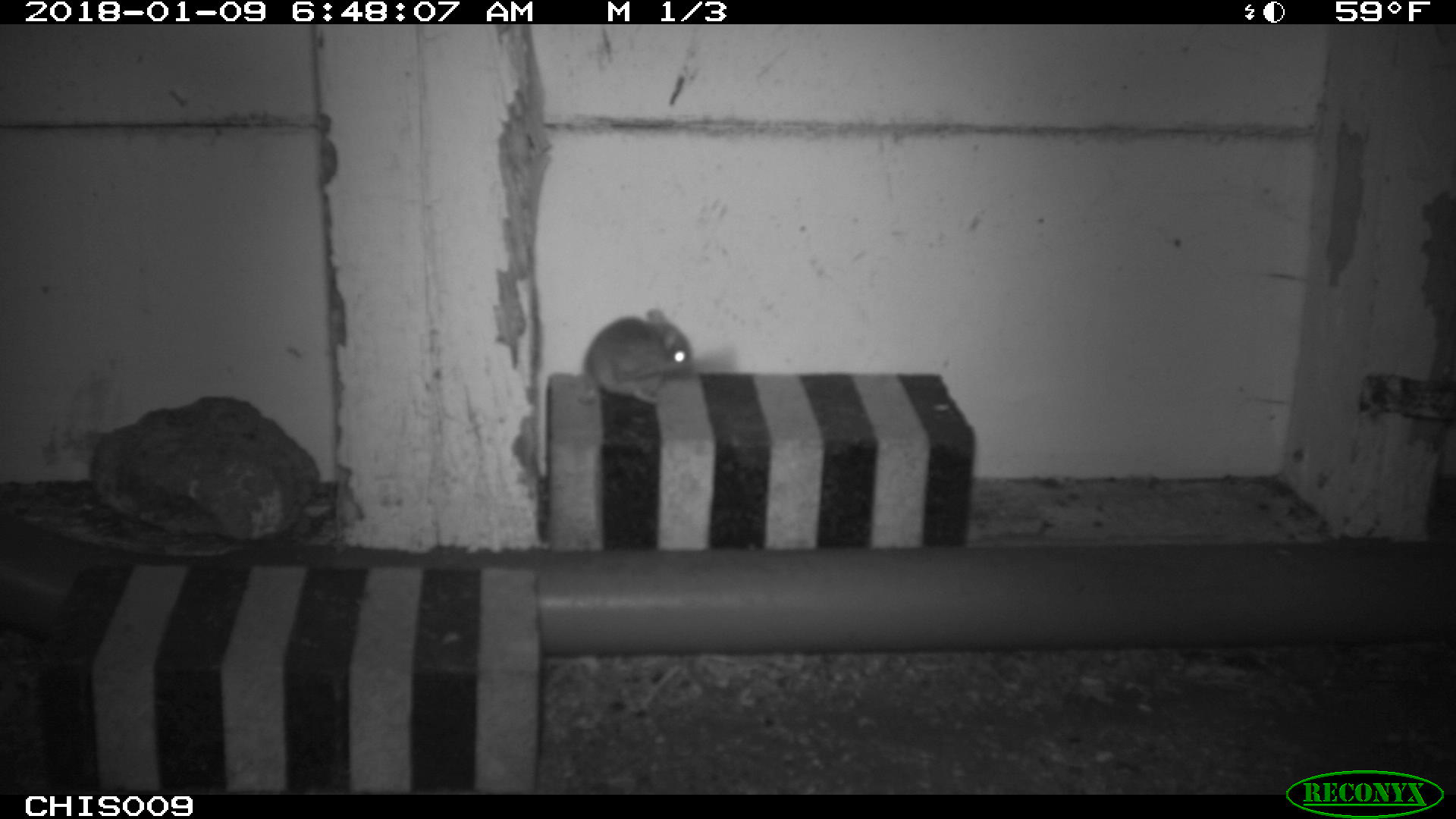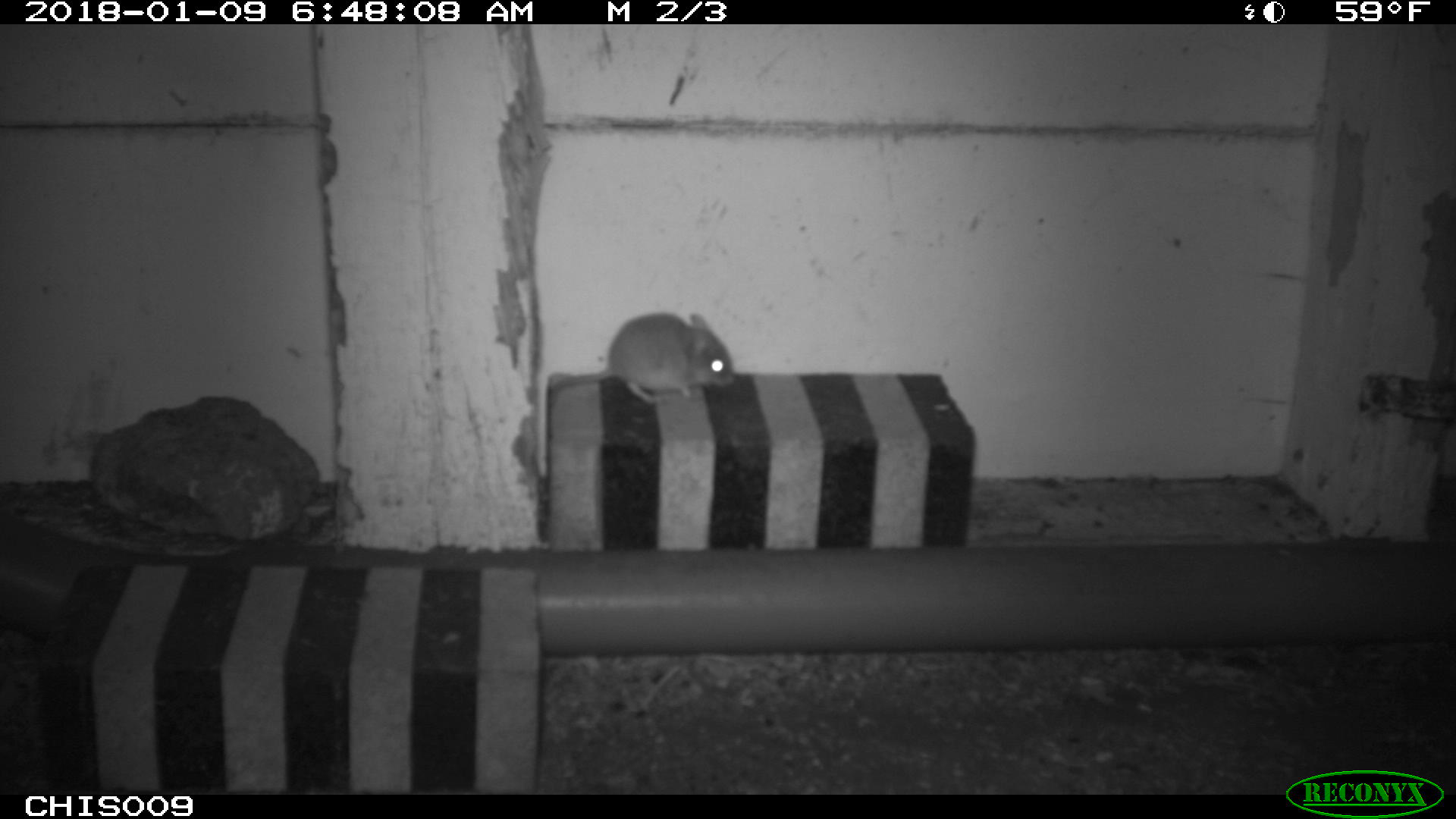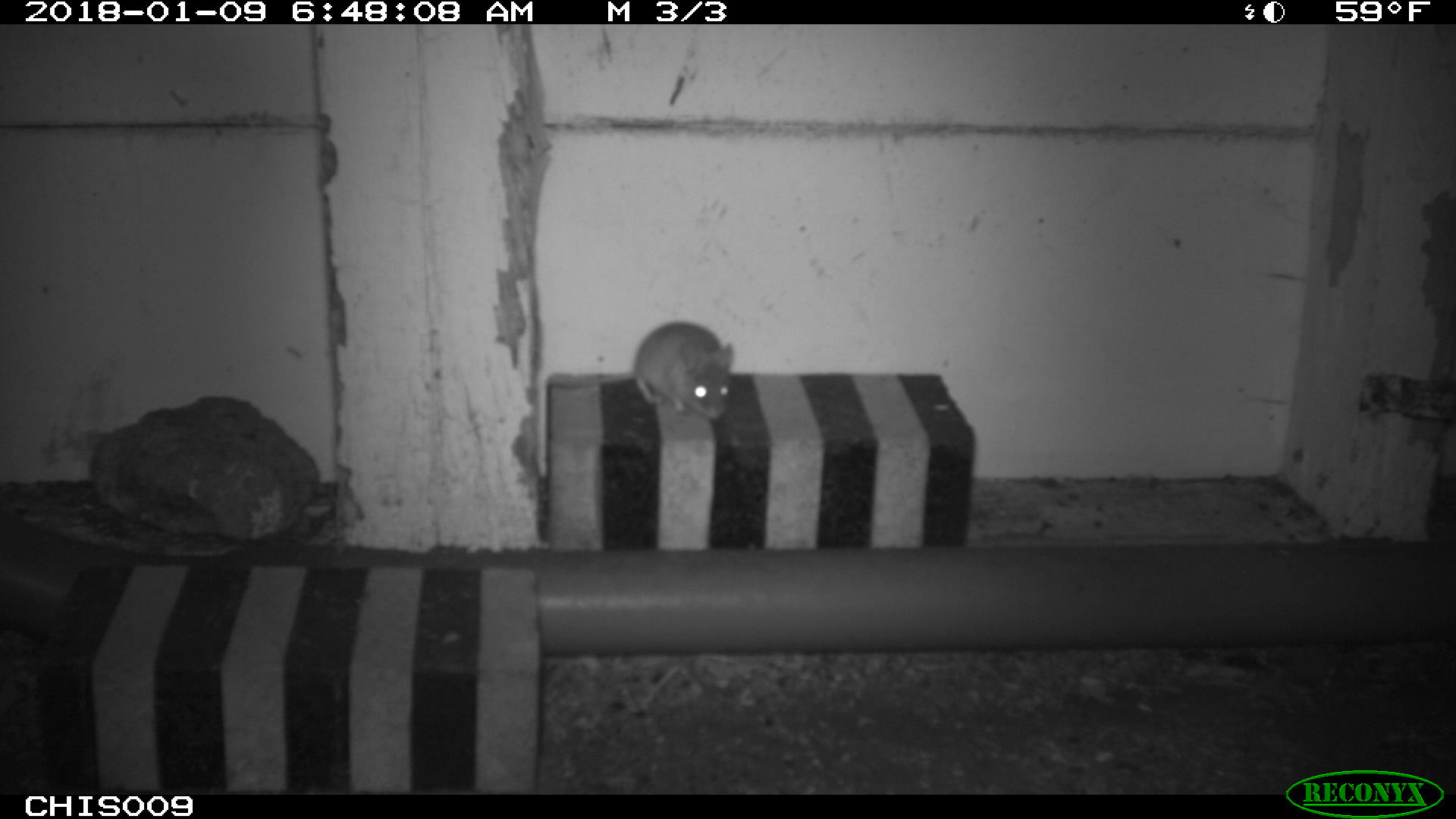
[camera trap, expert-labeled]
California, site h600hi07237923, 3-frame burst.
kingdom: Animalia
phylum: Chordata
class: Mammalia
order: Rodentia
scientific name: Rodentia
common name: rodent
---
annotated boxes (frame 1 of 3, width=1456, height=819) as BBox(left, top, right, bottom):
rodent: BBox(583, 309, 692, 403)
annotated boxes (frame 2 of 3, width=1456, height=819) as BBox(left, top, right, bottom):
rodent: BBox(550, 312, 736, 403)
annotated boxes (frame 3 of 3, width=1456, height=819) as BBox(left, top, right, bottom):
rodent: BBox(547, 321, 734, 421)